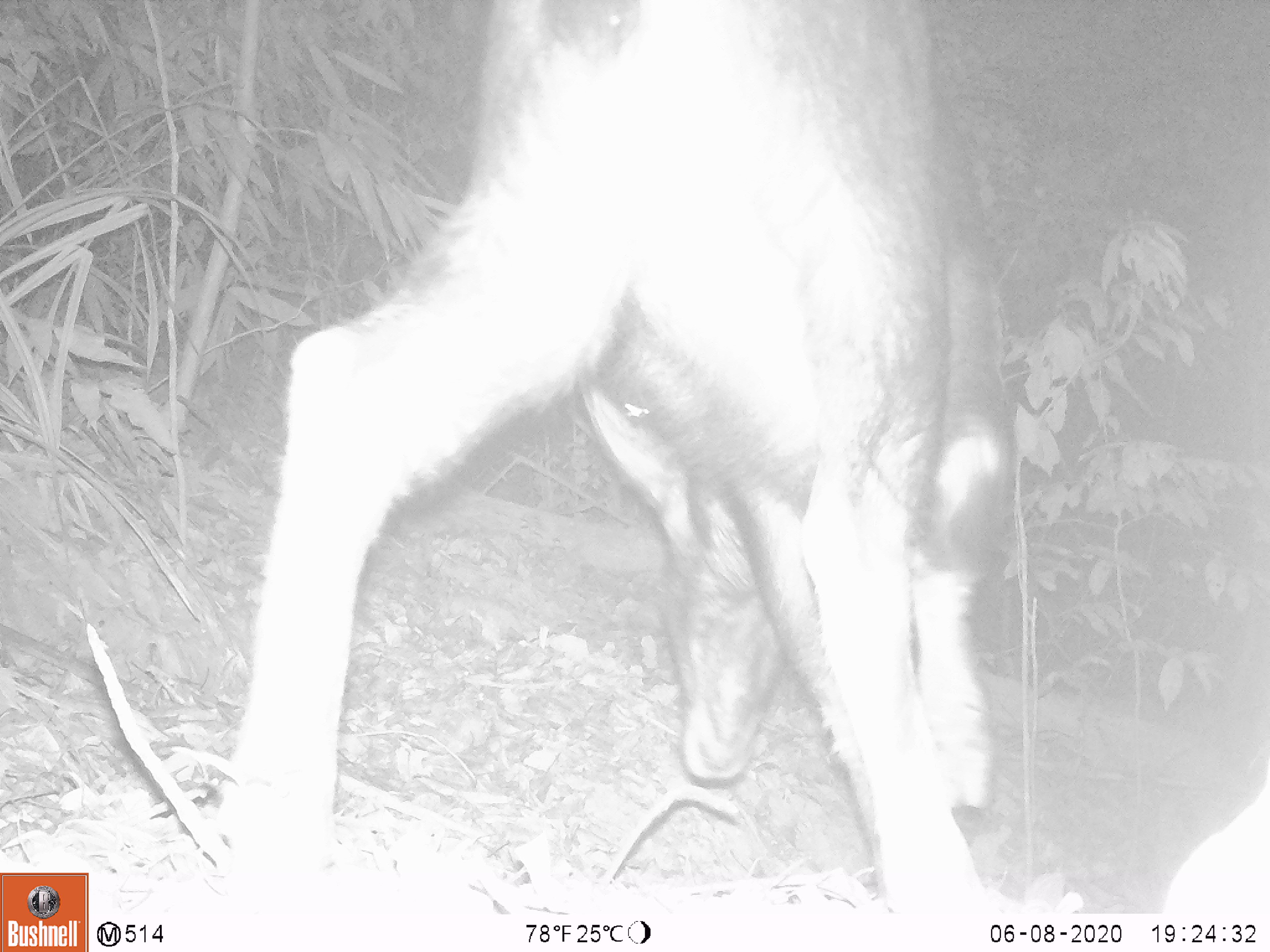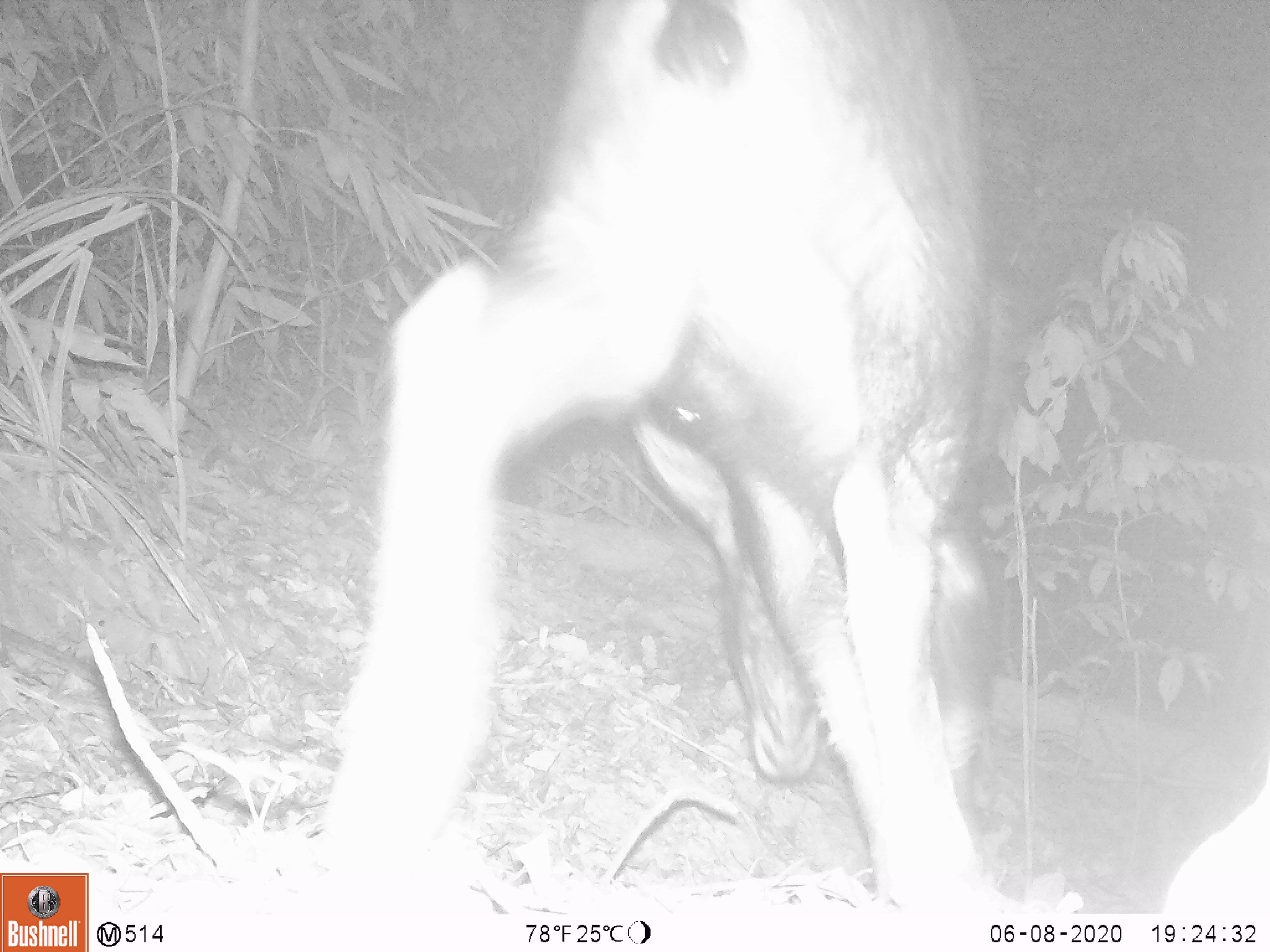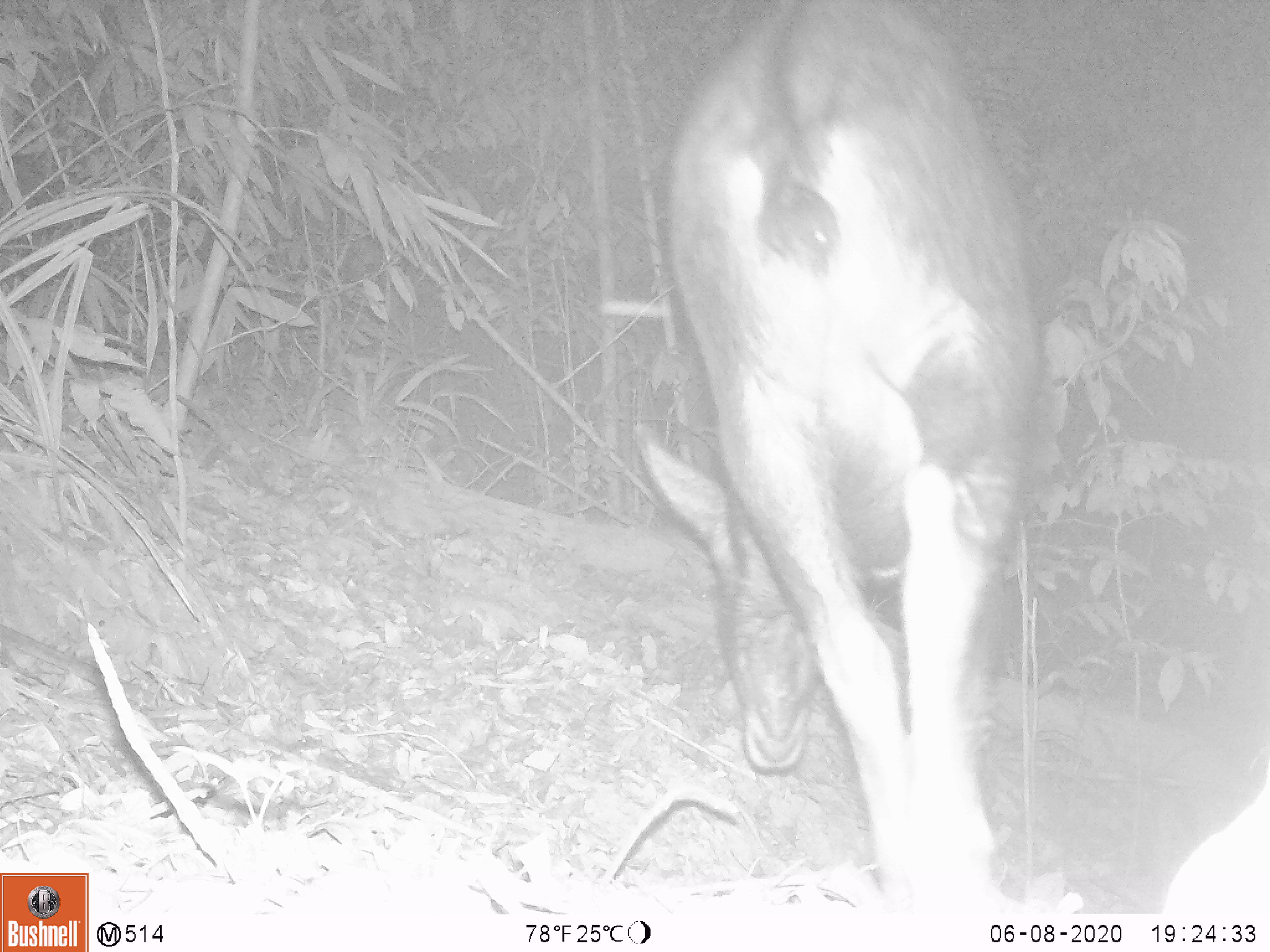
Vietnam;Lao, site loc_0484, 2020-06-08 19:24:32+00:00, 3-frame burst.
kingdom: Animalia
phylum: Chordata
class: Mammalia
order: Artiodactyla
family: Bovidae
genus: Capricornis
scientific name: Capricornis sumatraensis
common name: chinese serow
Chinese serow (Capricornis sumatraensis). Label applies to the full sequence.